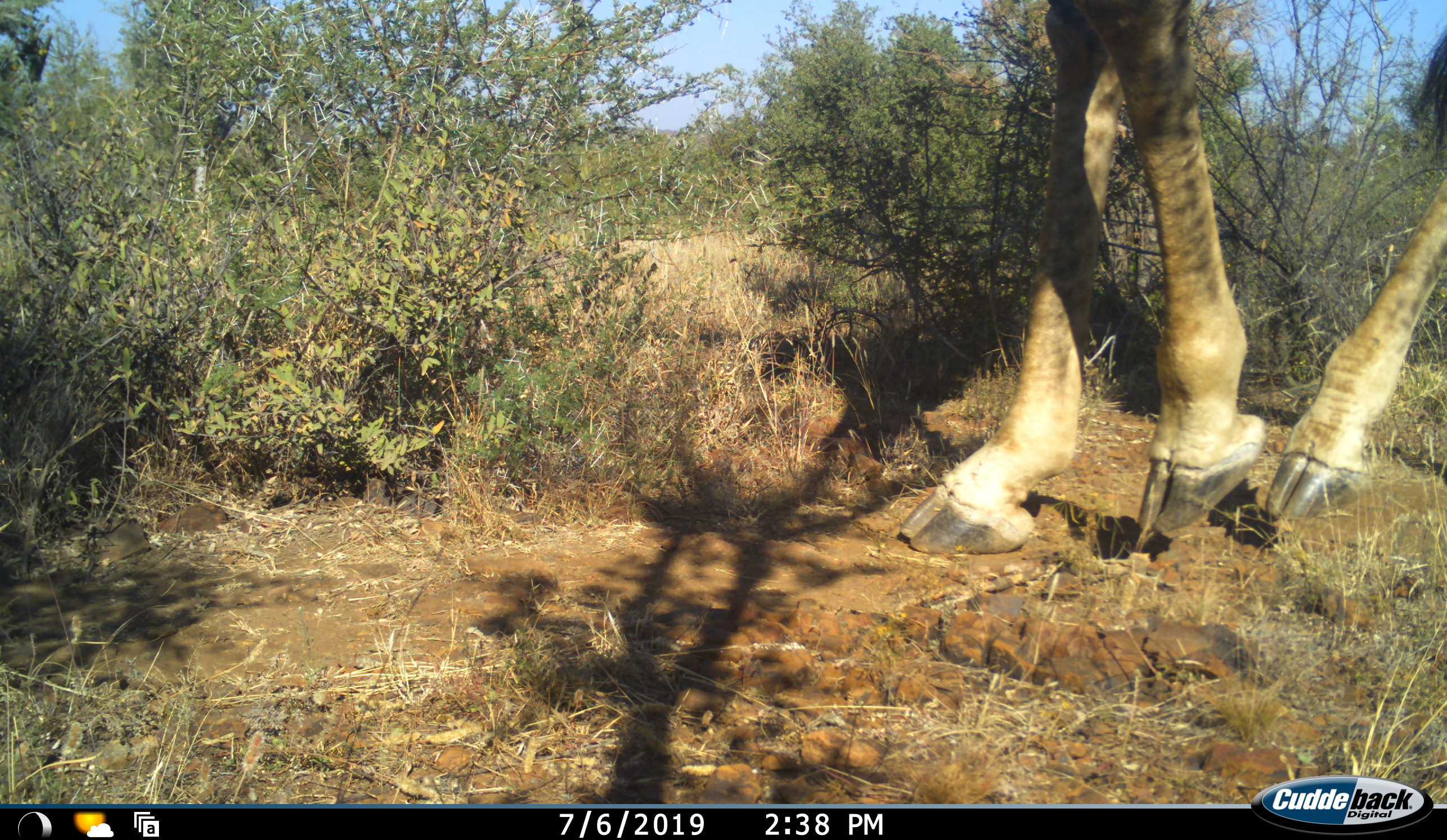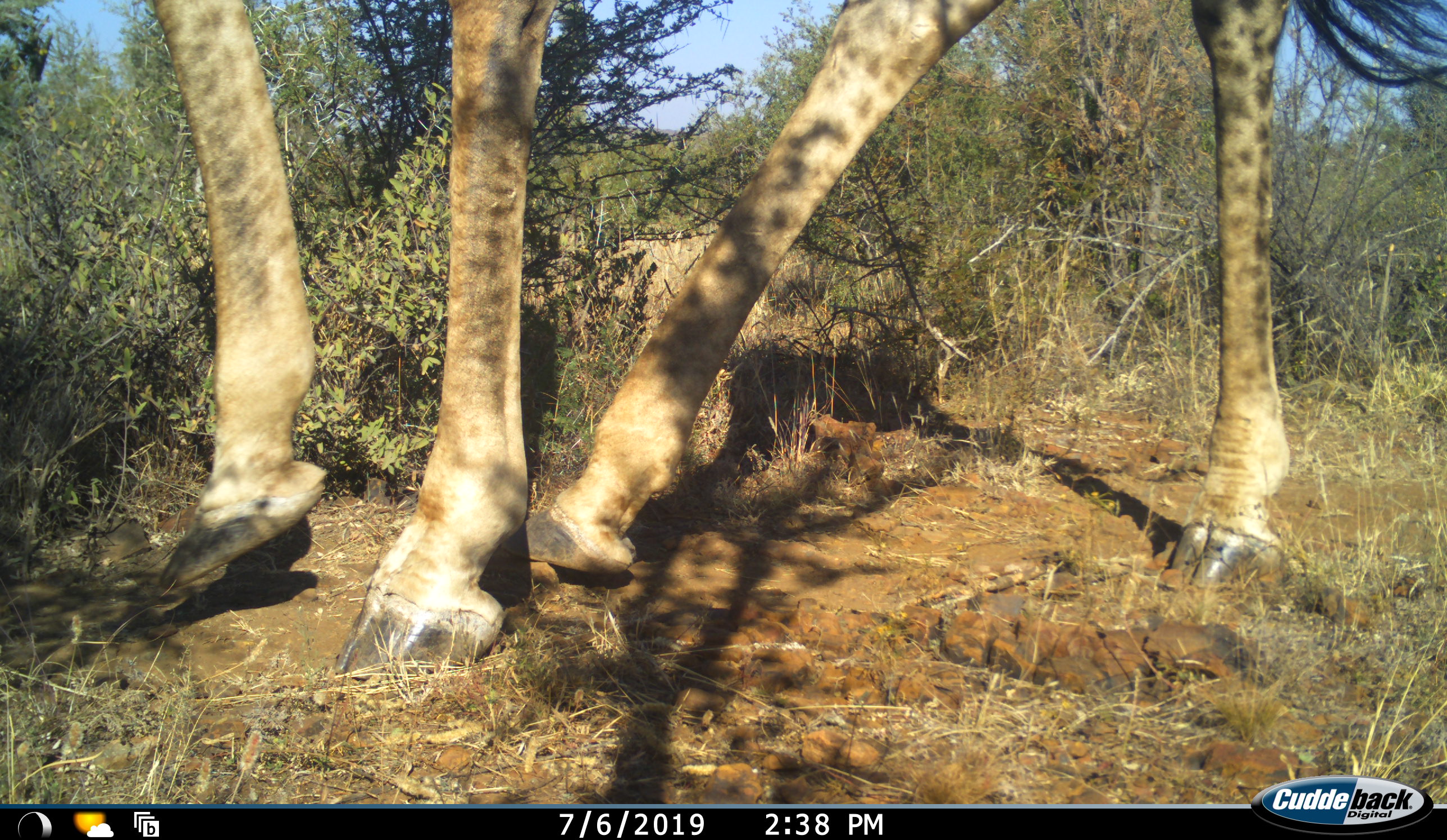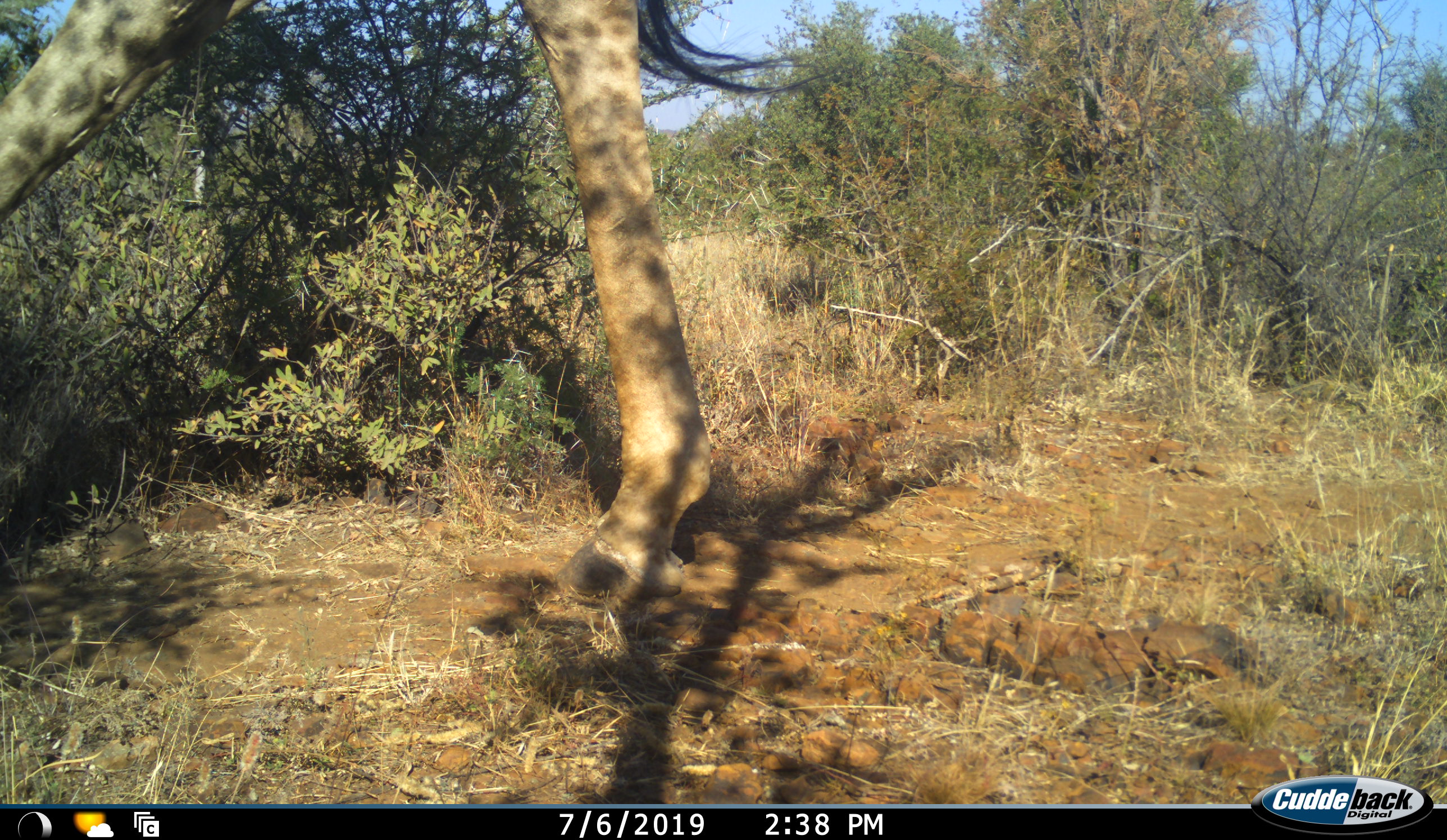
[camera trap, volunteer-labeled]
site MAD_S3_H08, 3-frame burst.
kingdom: Animalia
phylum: Chordata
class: Mammalia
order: Artiodactyla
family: Giraffidae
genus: Giraffa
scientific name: Giraffa camelopardalis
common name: giraffe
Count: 1.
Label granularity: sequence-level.